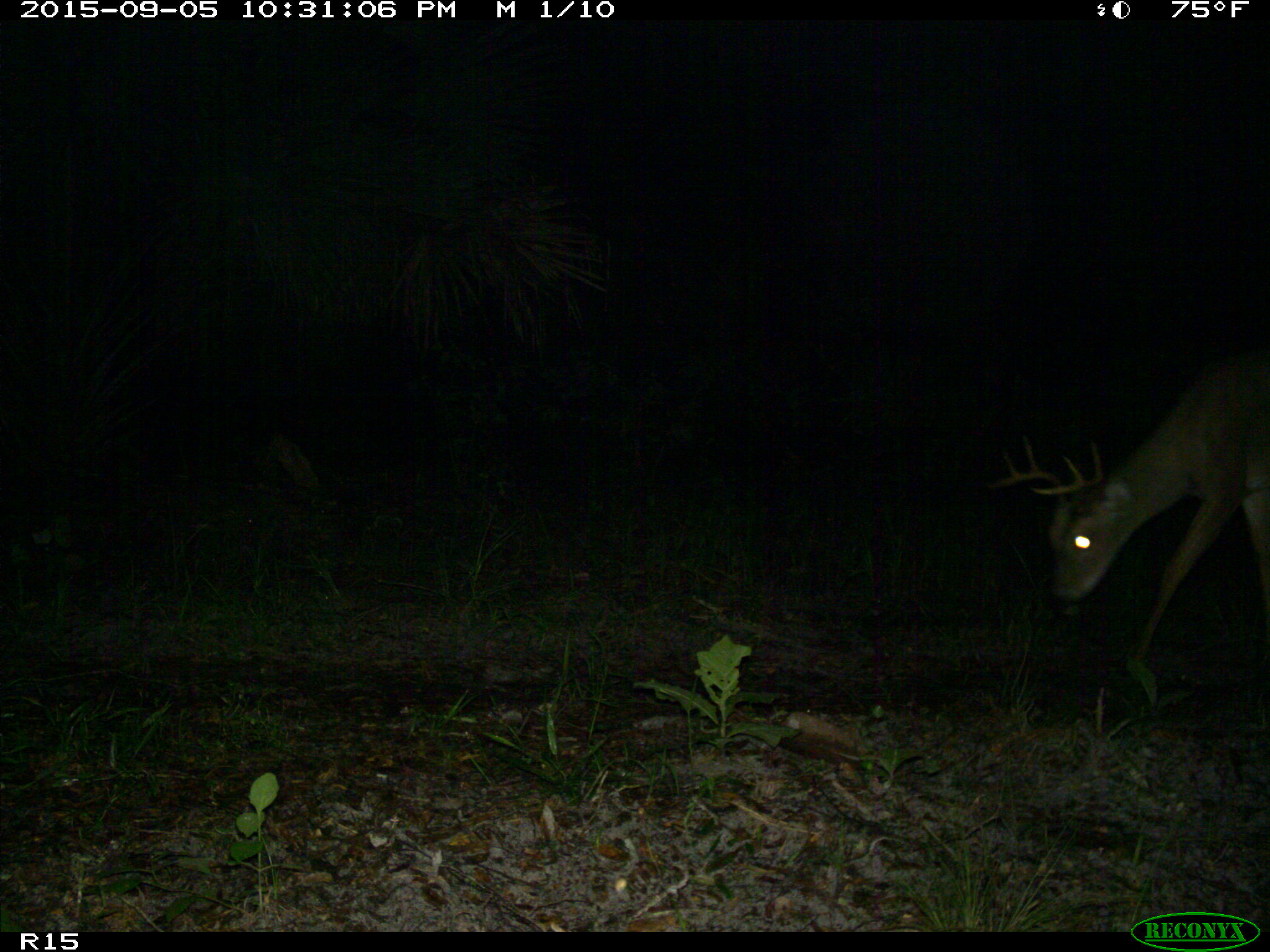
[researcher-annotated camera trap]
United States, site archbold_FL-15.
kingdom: Animalia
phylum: Chordata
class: Mammalia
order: Artiodactyla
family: Cervidae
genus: Odocoileus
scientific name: Odocoileus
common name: deer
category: unidentified deer